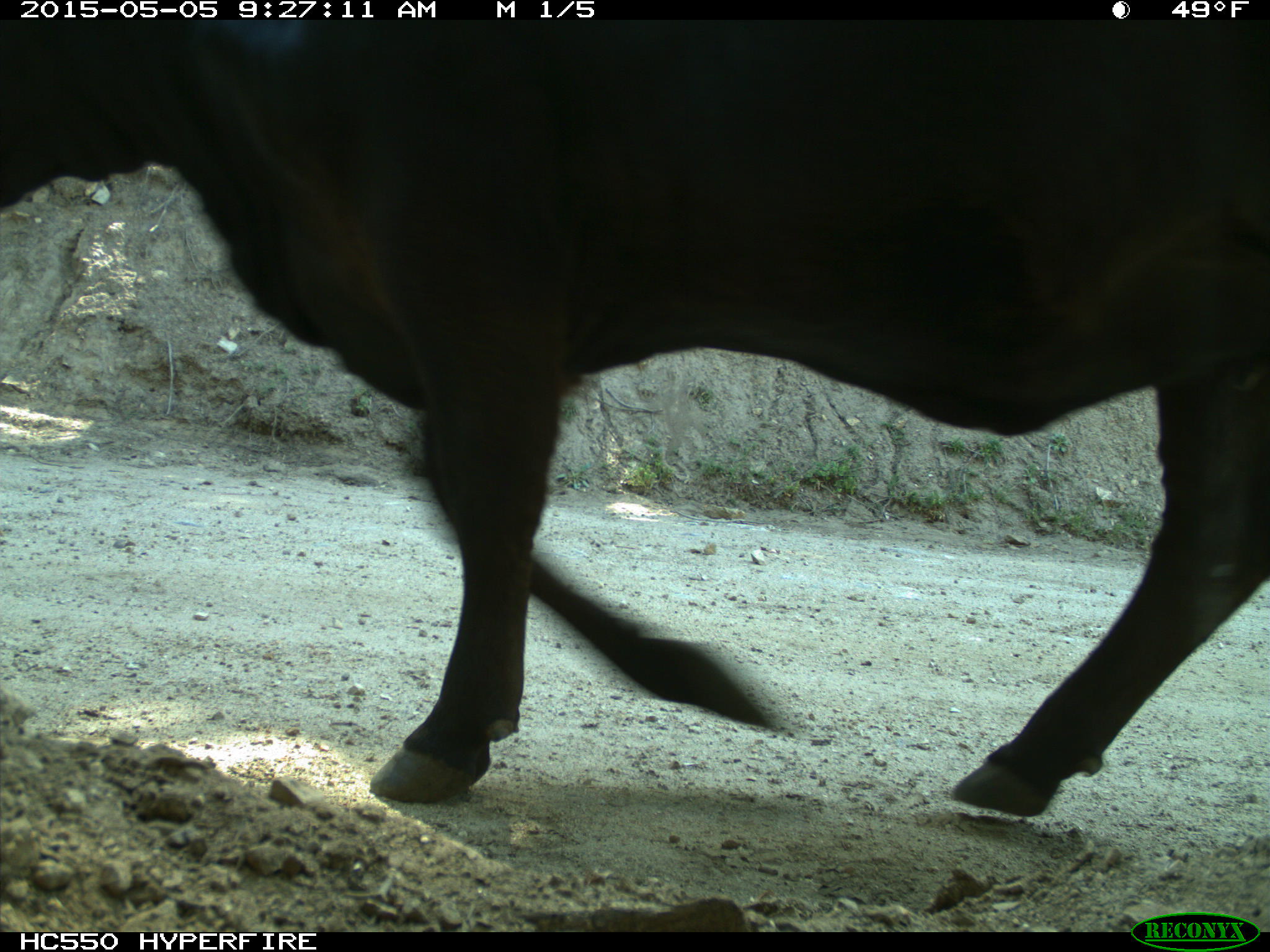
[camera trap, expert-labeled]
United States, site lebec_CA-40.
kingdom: Animalia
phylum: Chordata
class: Mammalia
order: Artiodactyla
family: Bovidae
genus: Bos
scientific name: Bos taurus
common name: domestic cow